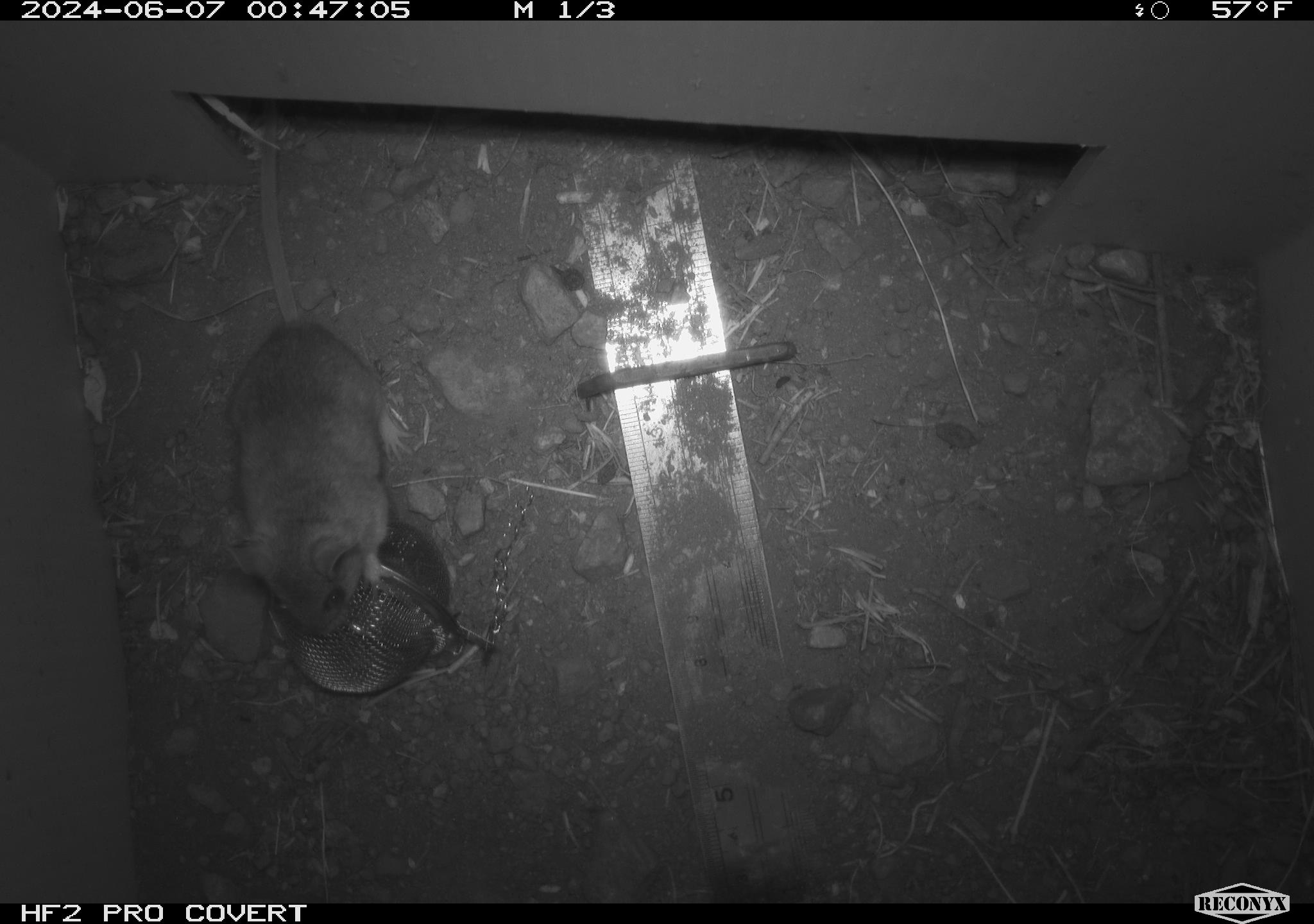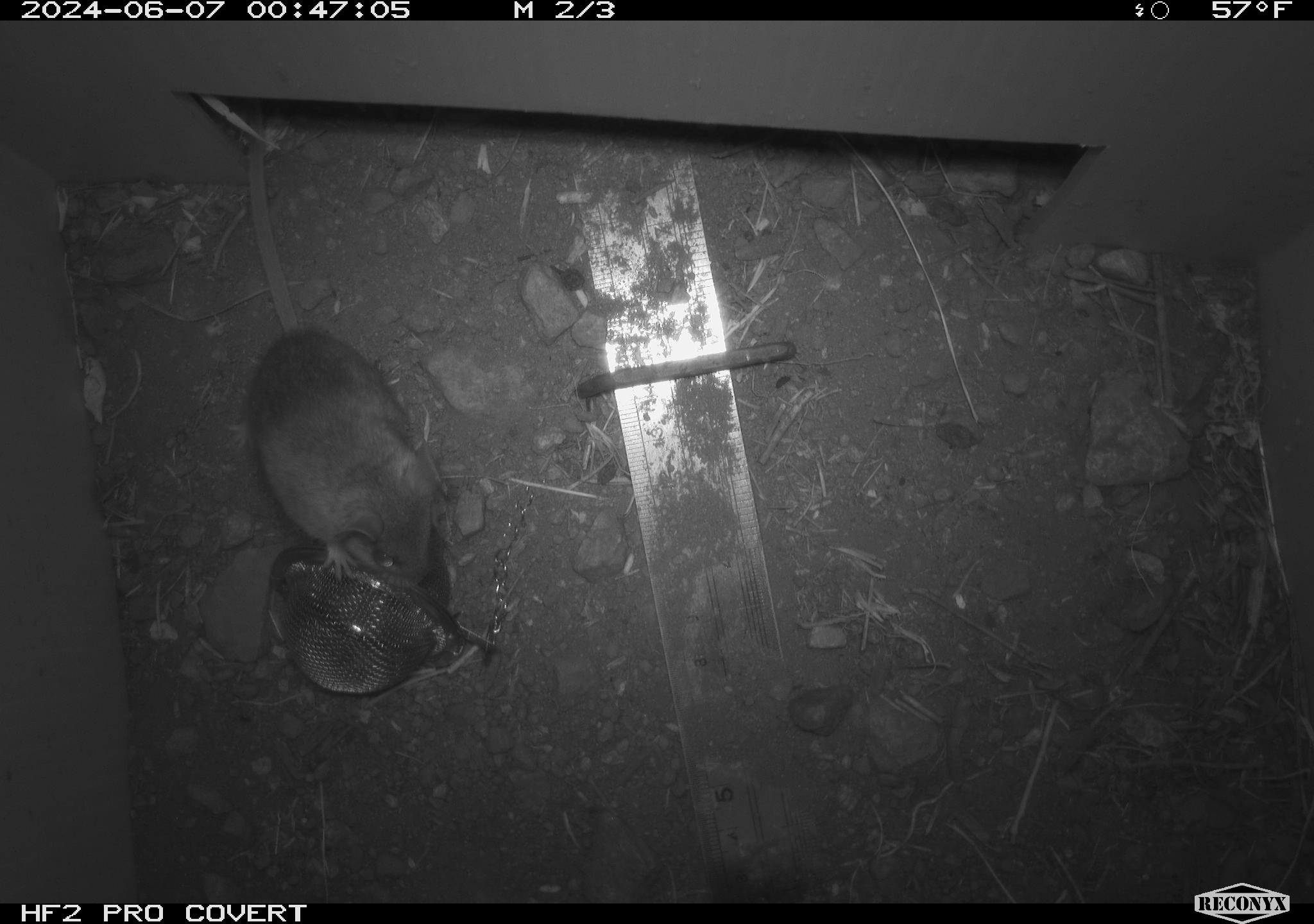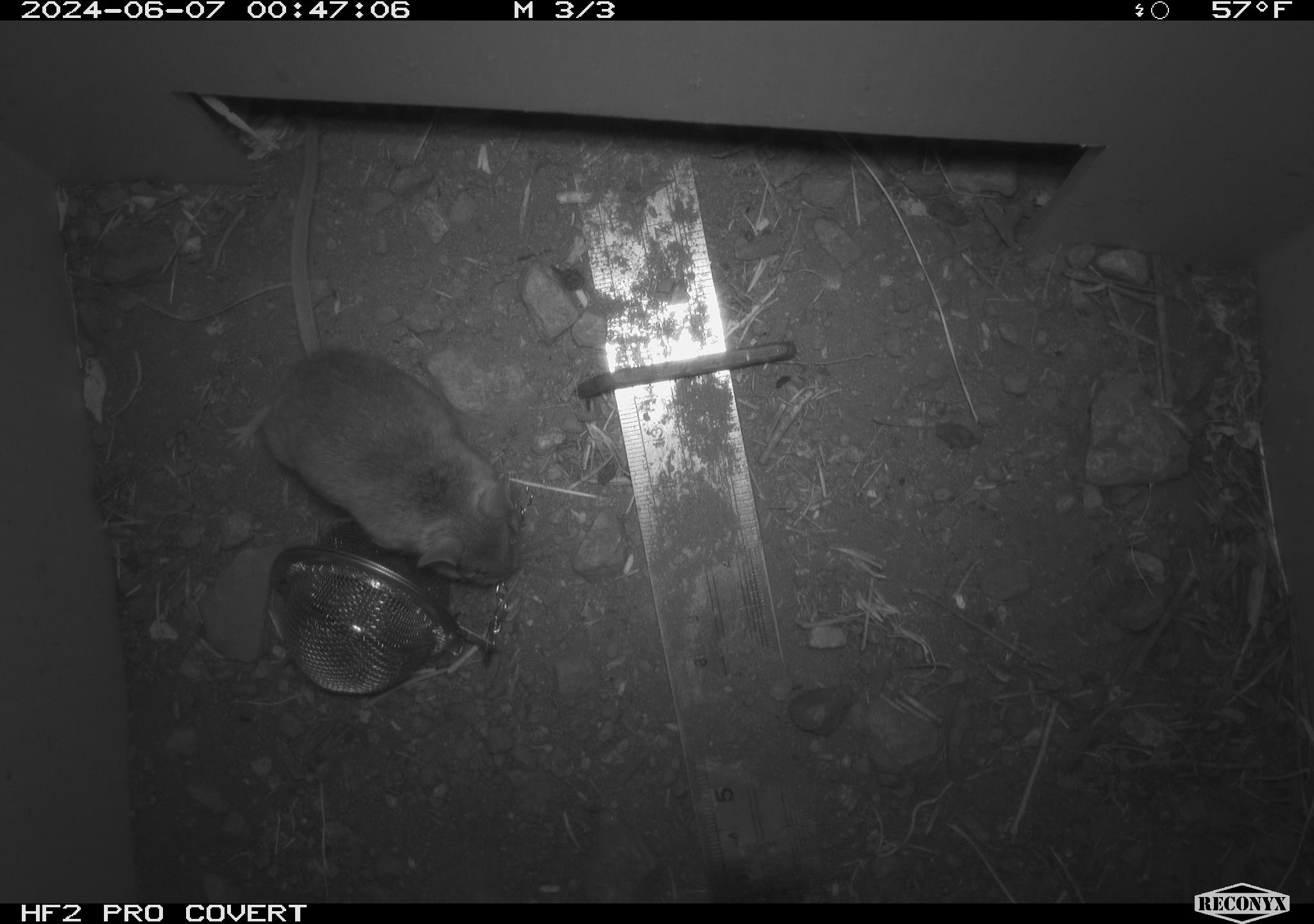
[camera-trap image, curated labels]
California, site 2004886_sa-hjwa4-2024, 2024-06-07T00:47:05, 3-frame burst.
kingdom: Animalia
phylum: Chordata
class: Mammalia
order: Rodentia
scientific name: Rodentia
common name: rodent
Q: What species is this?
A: Rodent (Rodentia).